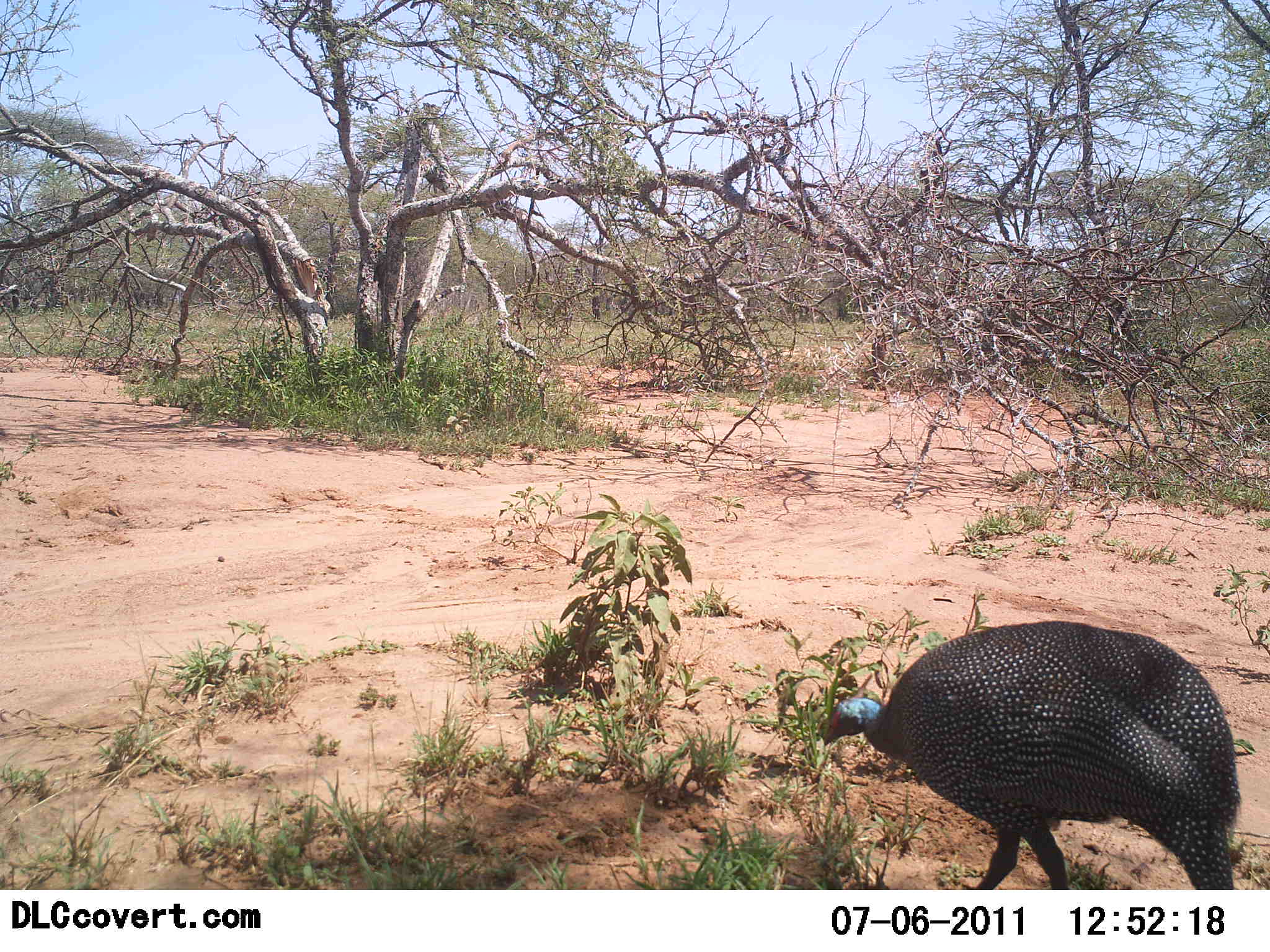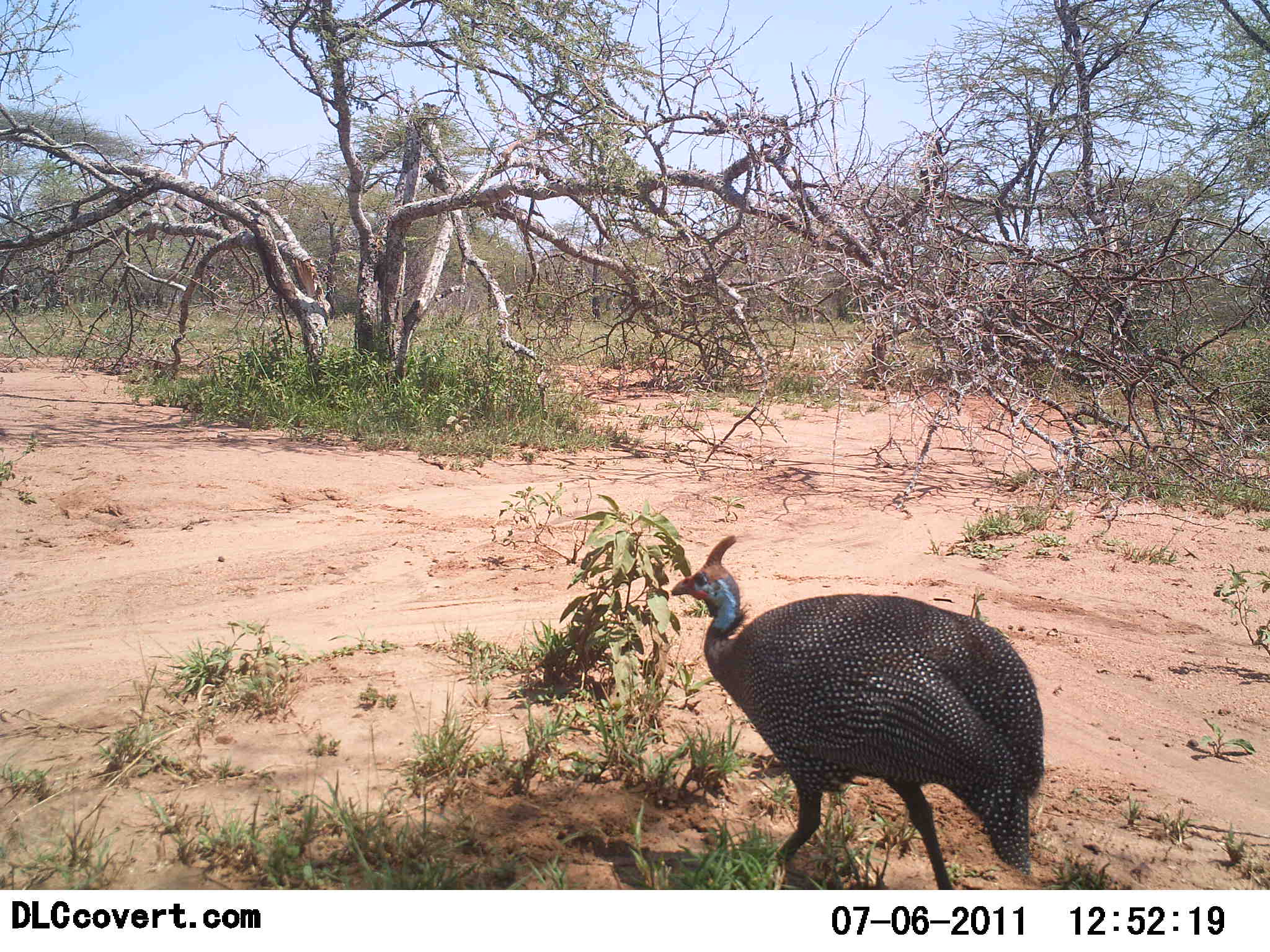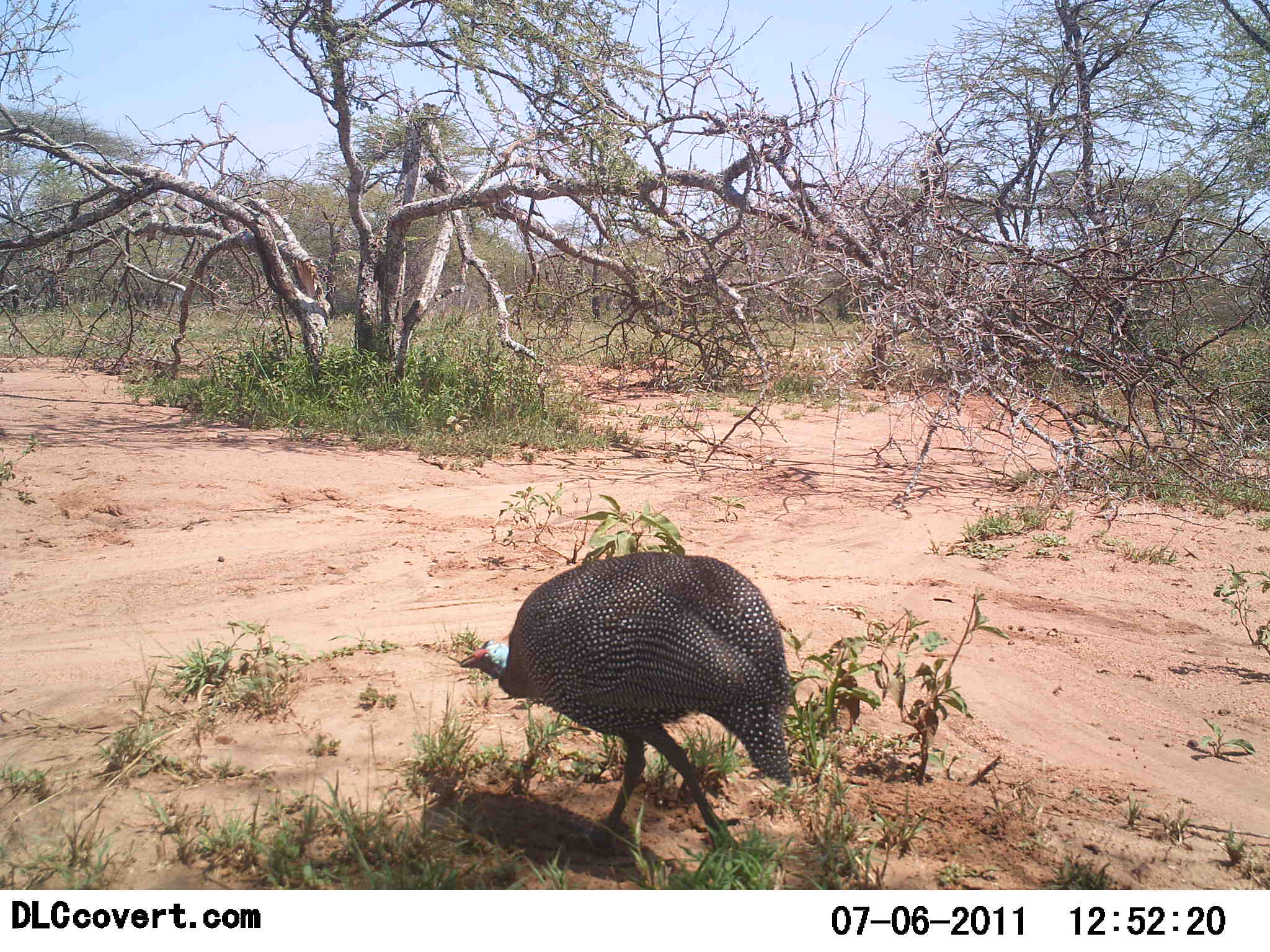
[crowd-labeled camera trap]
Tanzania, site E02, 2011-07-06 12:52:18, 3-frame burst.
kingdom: Animalia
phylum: Chordata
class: Aves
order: Galliformes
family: Numididae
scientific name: Numididae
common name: guinea fowl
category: guineafowl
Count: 1.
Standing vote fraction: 0%.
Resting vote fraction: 0%.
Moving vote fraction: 90%.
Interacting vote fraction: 0%.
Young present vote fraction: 0%.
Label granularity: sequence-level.